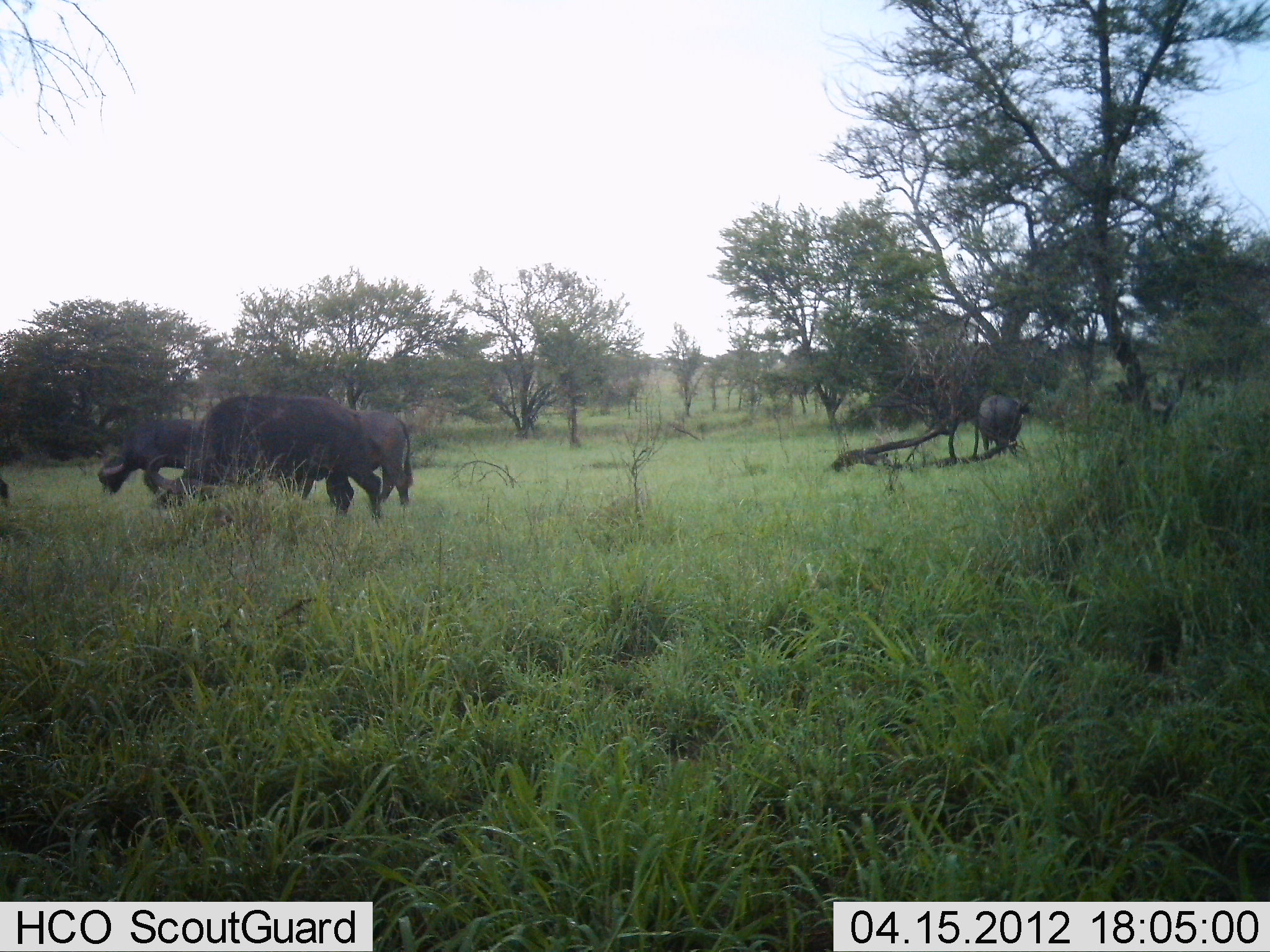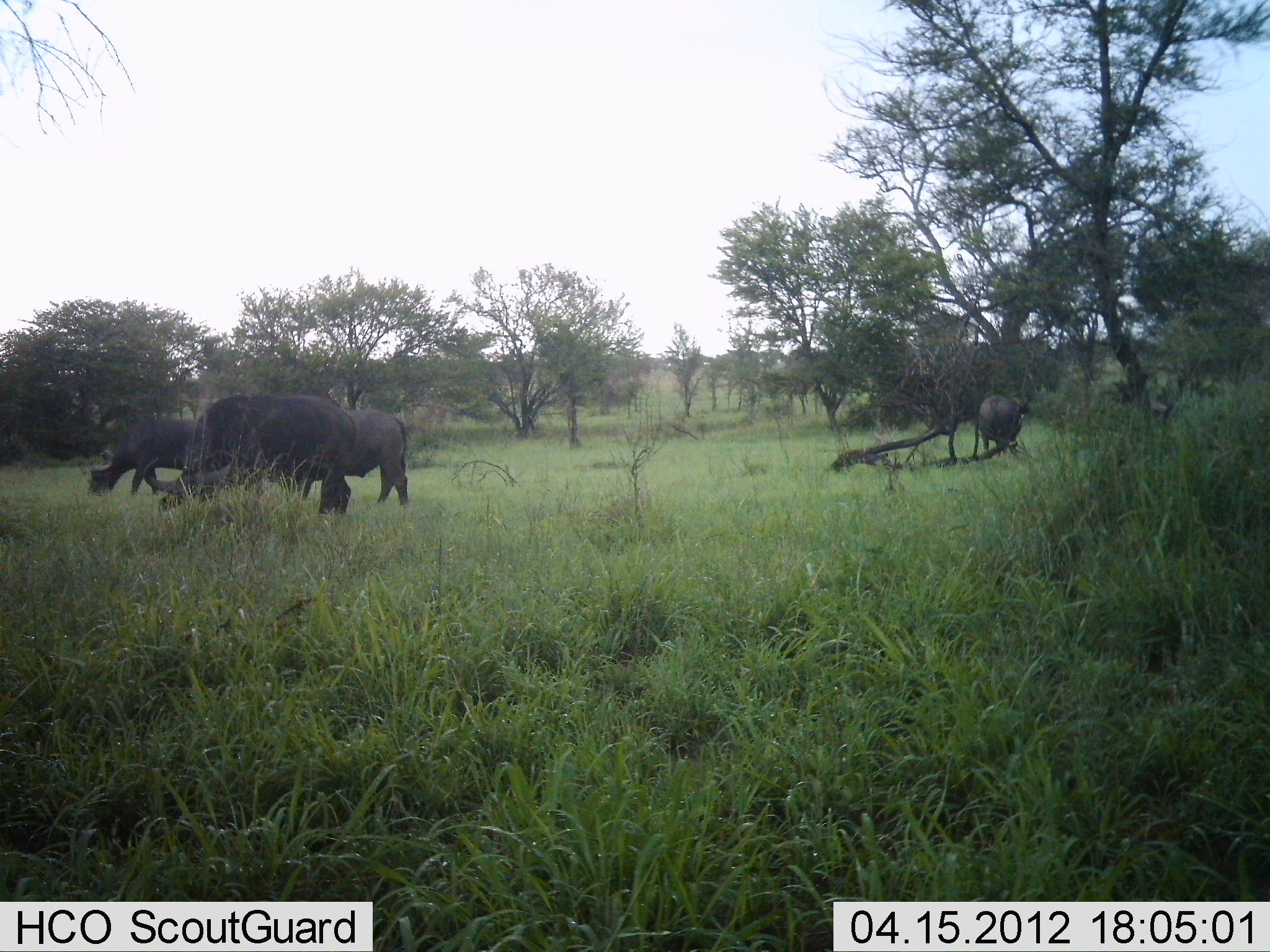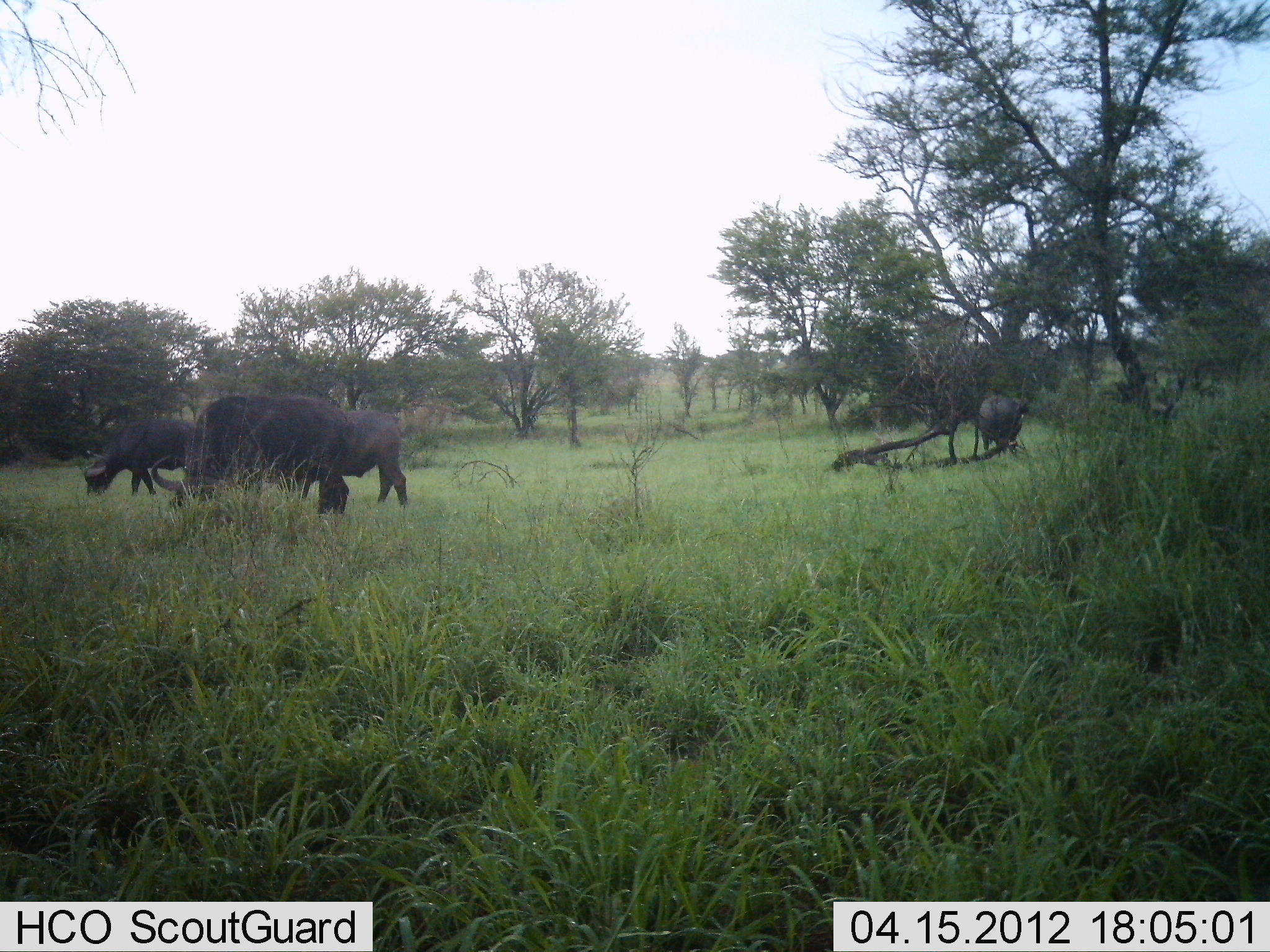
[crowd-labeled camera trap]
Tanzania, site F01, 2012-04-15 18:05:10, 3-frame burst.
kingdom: Animalia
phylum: Chordata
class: Mammalia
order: Artiodactyla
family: Bovidae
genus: Syncerus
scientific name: Syncerus caffer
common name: cape buffalo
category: buffalo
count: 5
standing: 39%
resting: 6%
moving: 17%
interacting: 0%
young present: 0%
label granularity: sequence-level